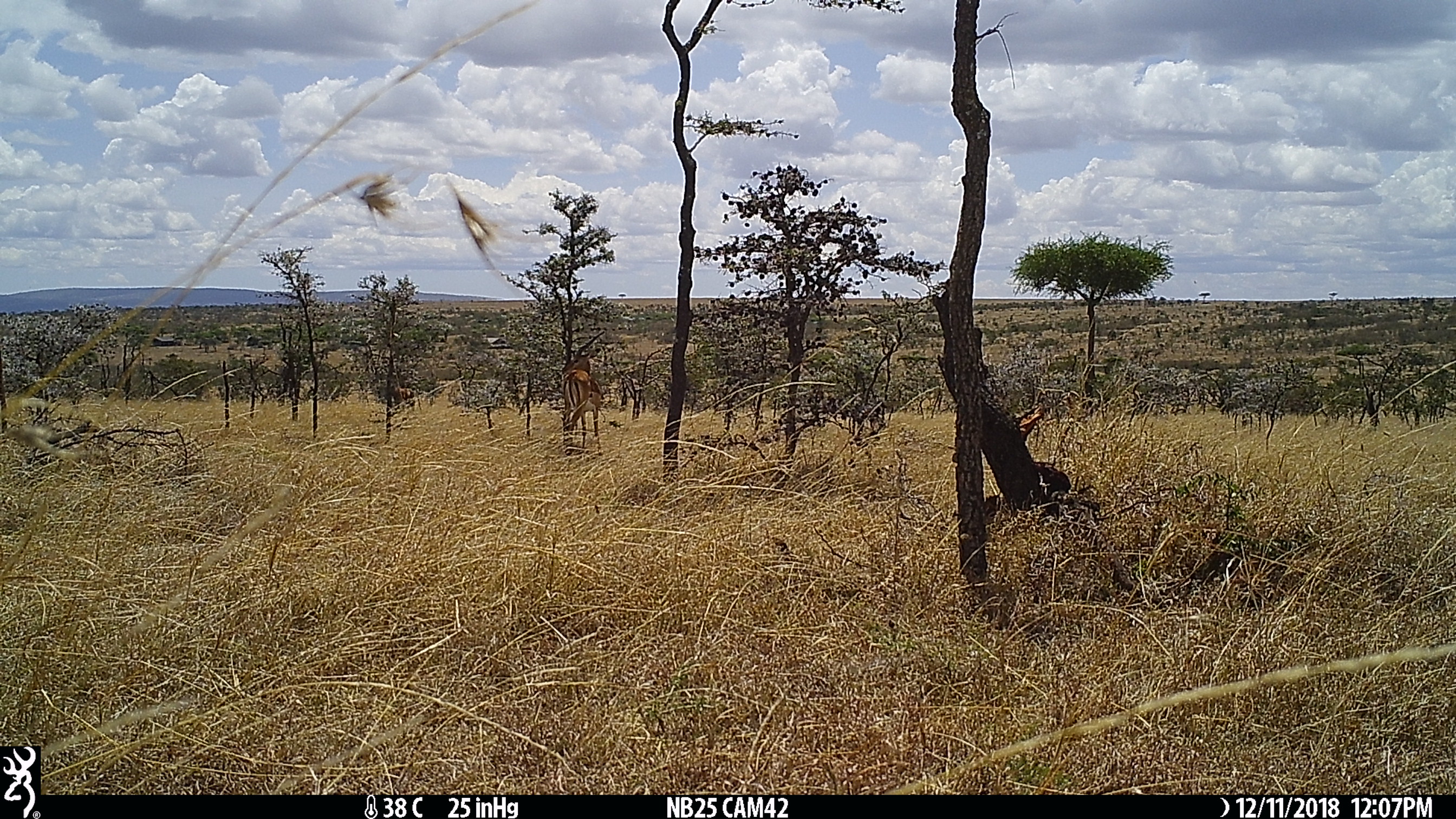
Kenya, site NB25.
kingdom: Animalia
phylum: Chordata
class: Mammalia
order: Artiodactyla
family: Bovidae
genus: Aepyceros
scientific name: Aepyceros melampus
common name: impala